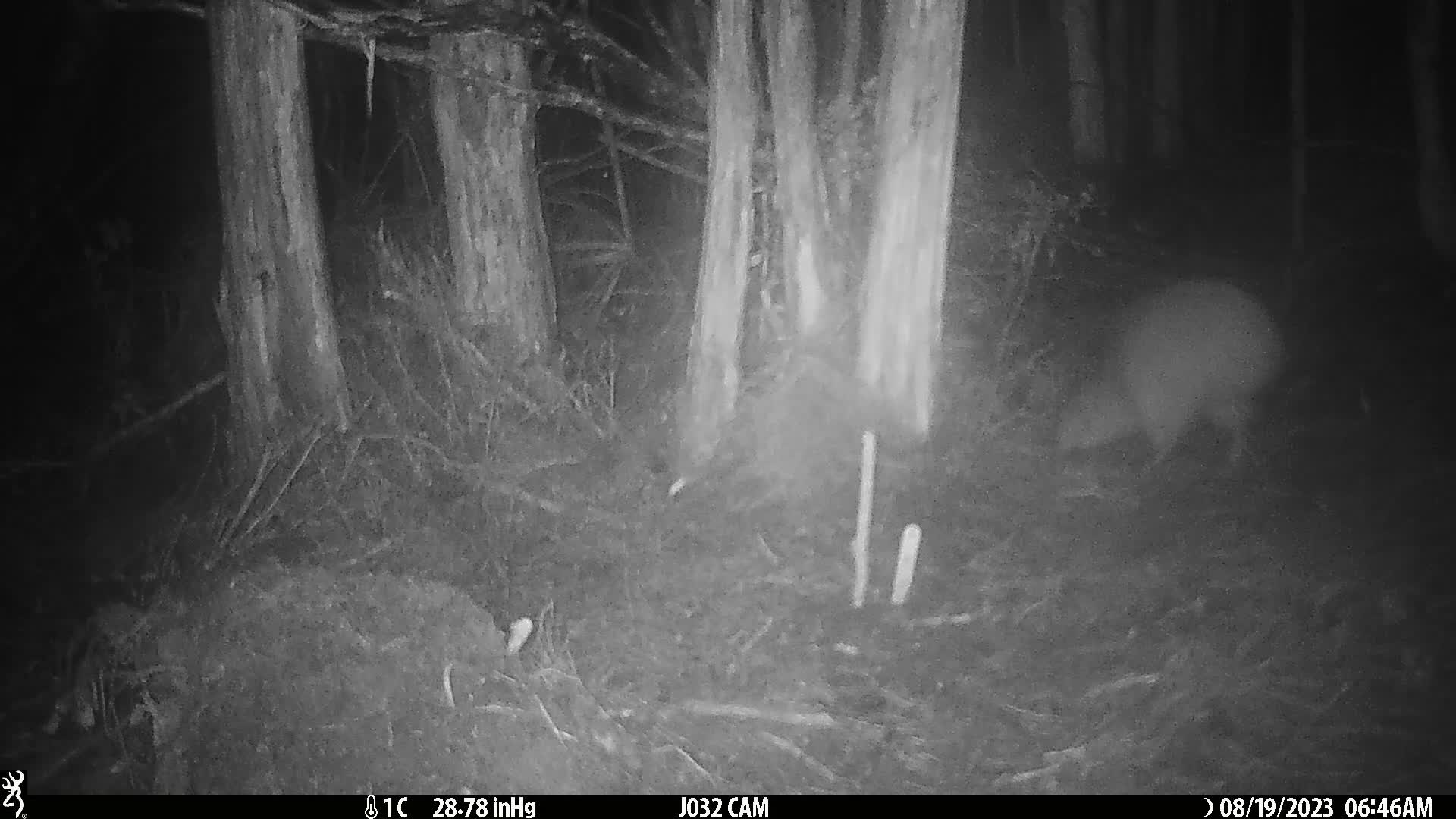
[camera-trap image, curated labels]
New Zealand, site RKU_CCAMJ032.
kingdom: Animalia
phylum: Chordata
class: Aves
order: Apterygiformes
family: Apterygidae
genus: Apteryx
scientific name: Apteryx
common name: kiwi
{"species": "kiwi (Apteryx)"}